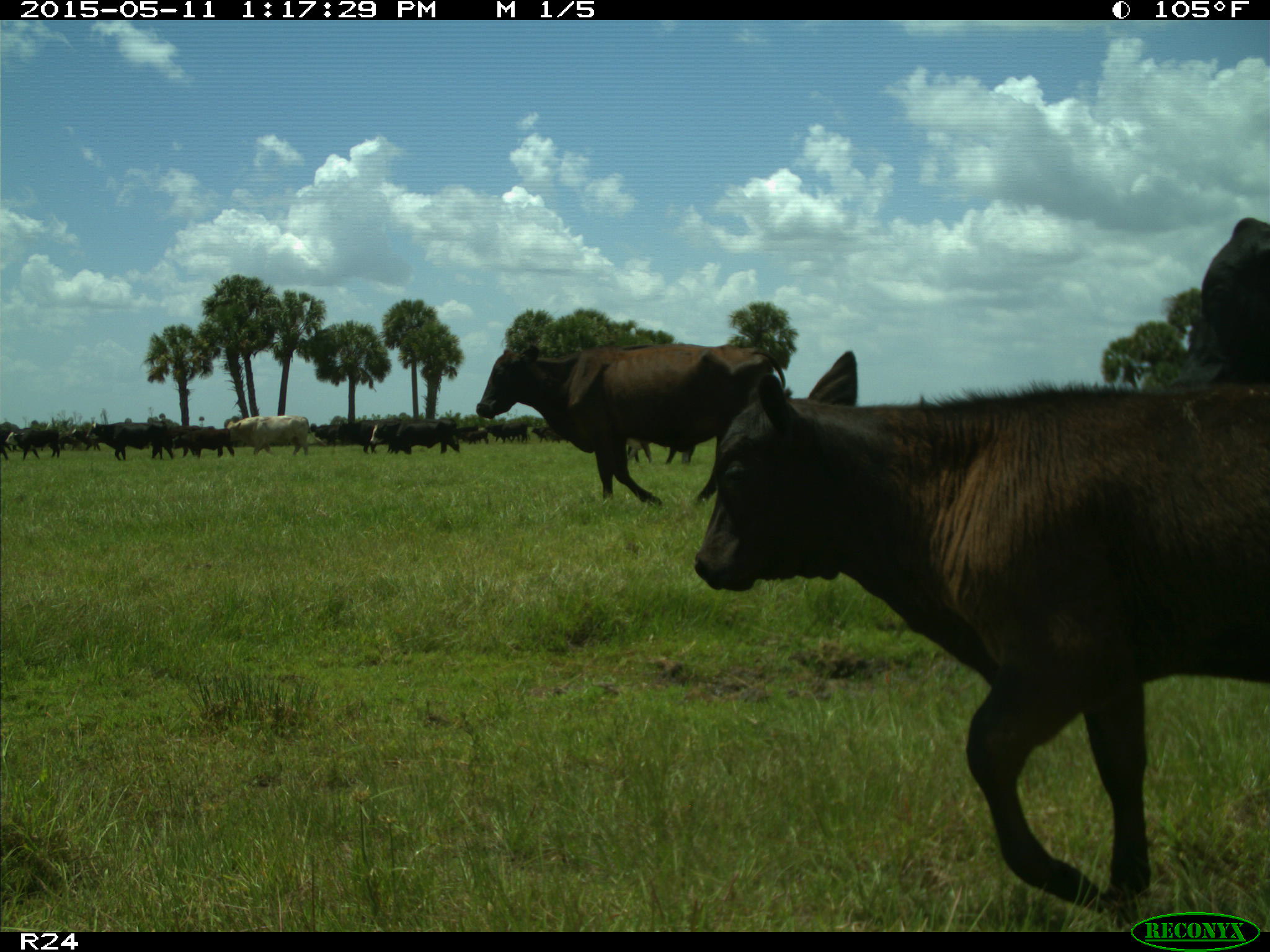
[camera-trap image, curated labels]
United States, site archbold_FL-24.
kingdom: Animalia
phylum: Chordata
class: Mammalia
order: Artiodactyla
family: Bovidae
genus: Bos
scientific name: Bos taurus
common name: domestic cow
Bos taurus (domestic cow).